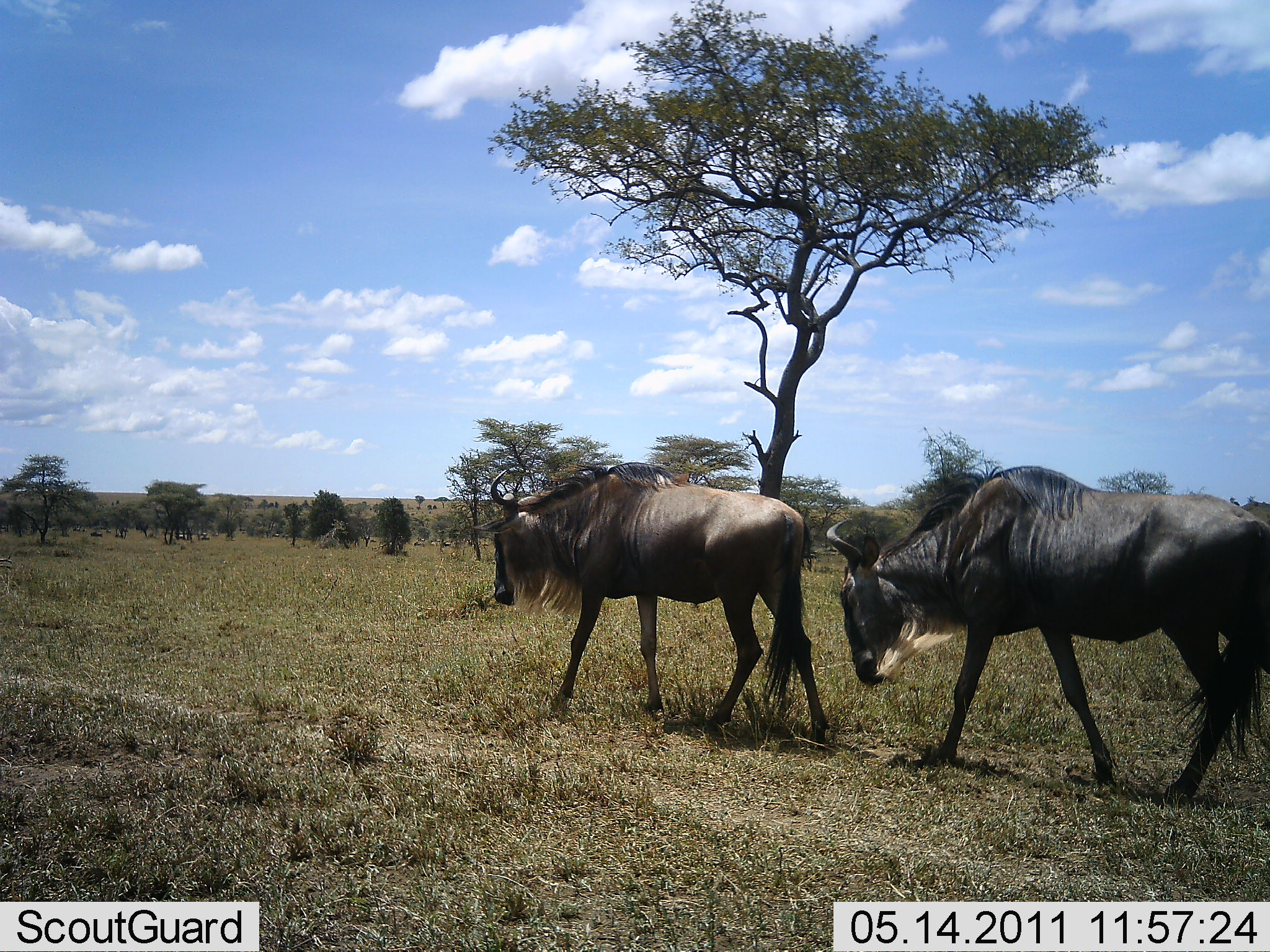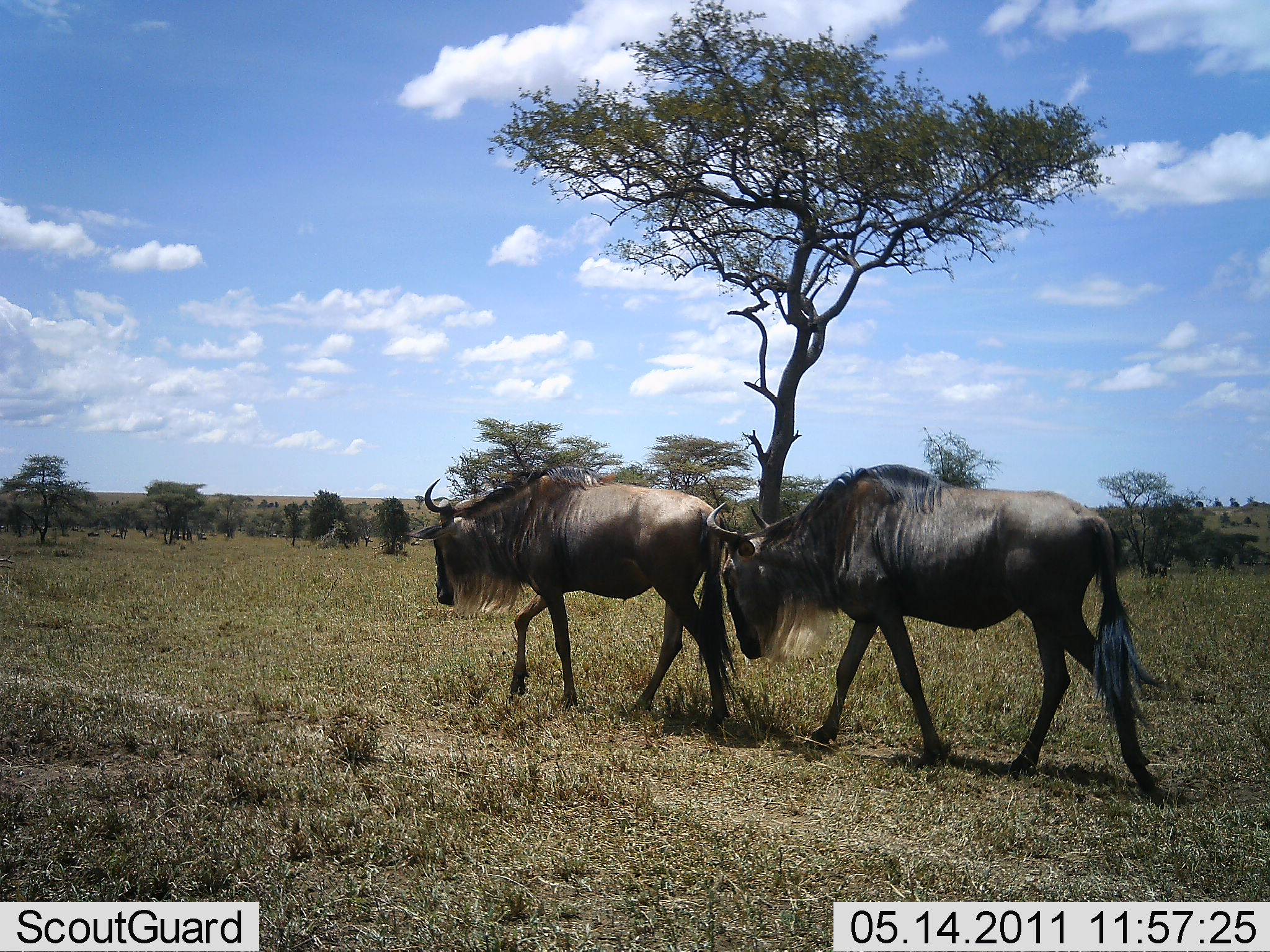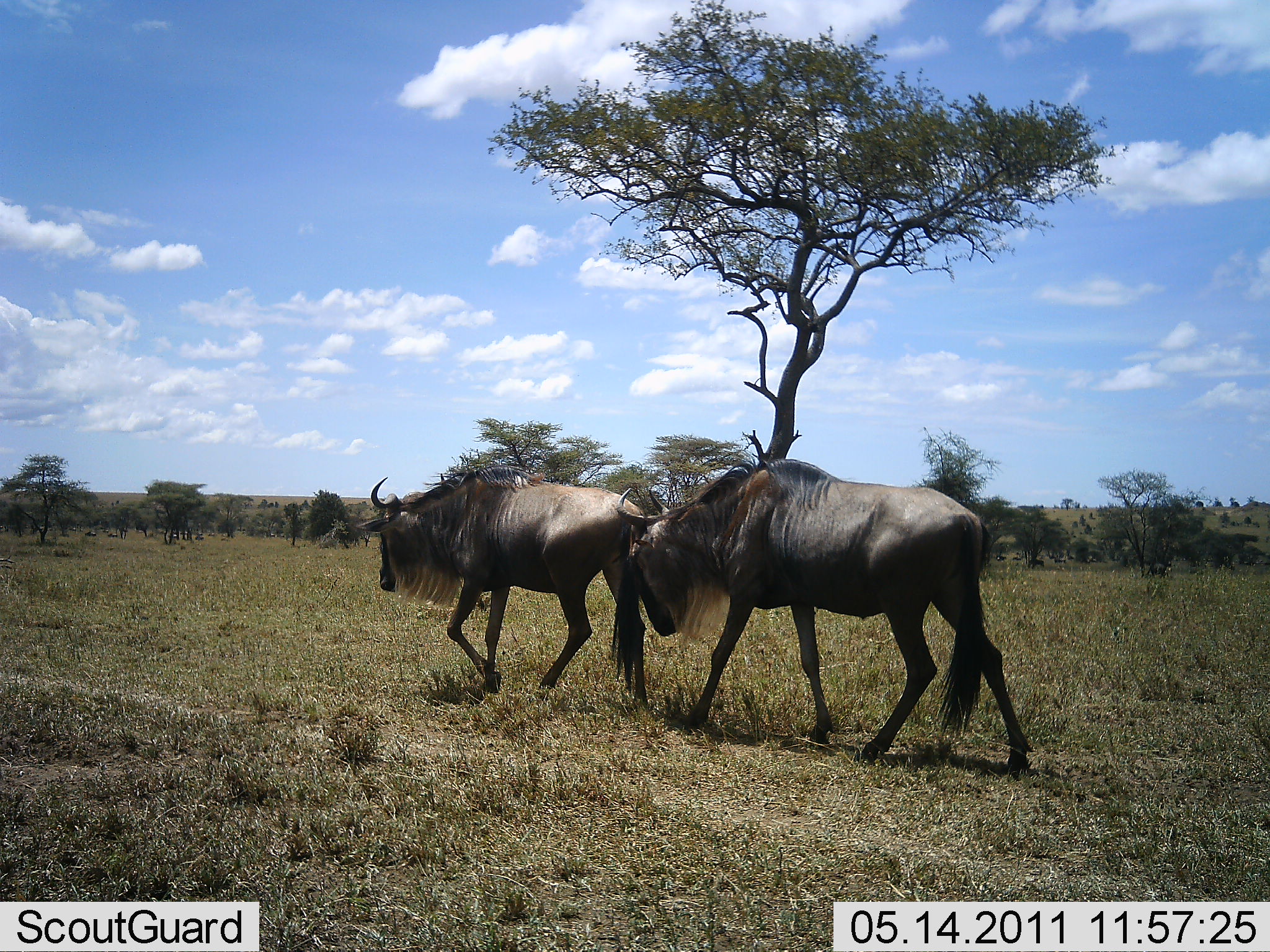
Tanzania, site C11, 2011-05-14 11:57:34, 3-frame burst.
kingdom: Animalia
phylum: Chordata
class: Mammalia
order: Artiodactyla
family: Bovidae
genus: Connochaetes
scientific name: Connochaetes taurinus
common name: blue wildebeest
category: wildebeest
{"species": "wildebeest (blue wildebeest) (Connochaetes taurinus)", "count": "2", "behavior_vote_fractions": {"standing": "0%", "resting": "0%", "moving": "100%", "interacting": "0%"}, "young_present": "0%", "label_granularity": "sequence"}